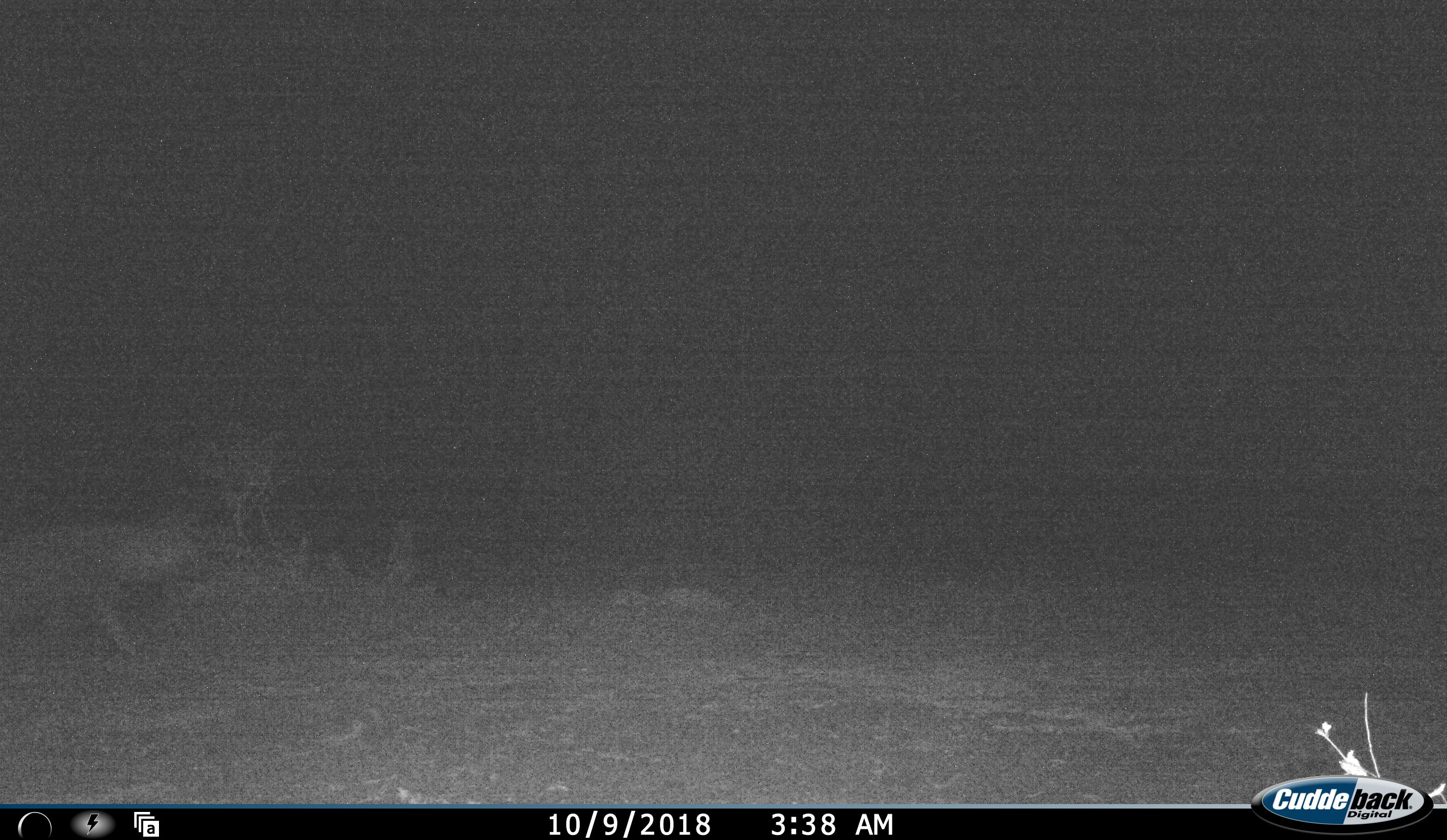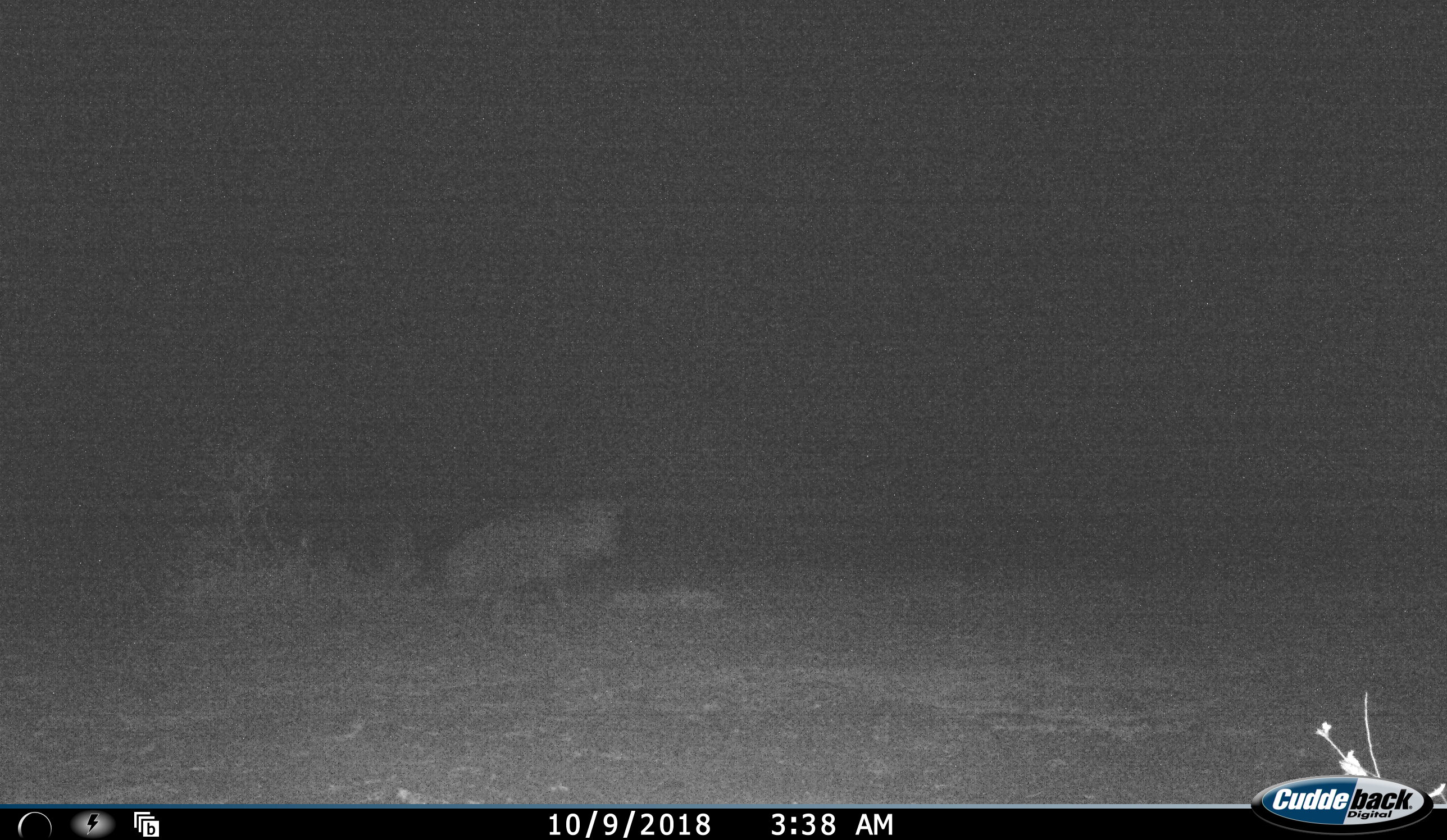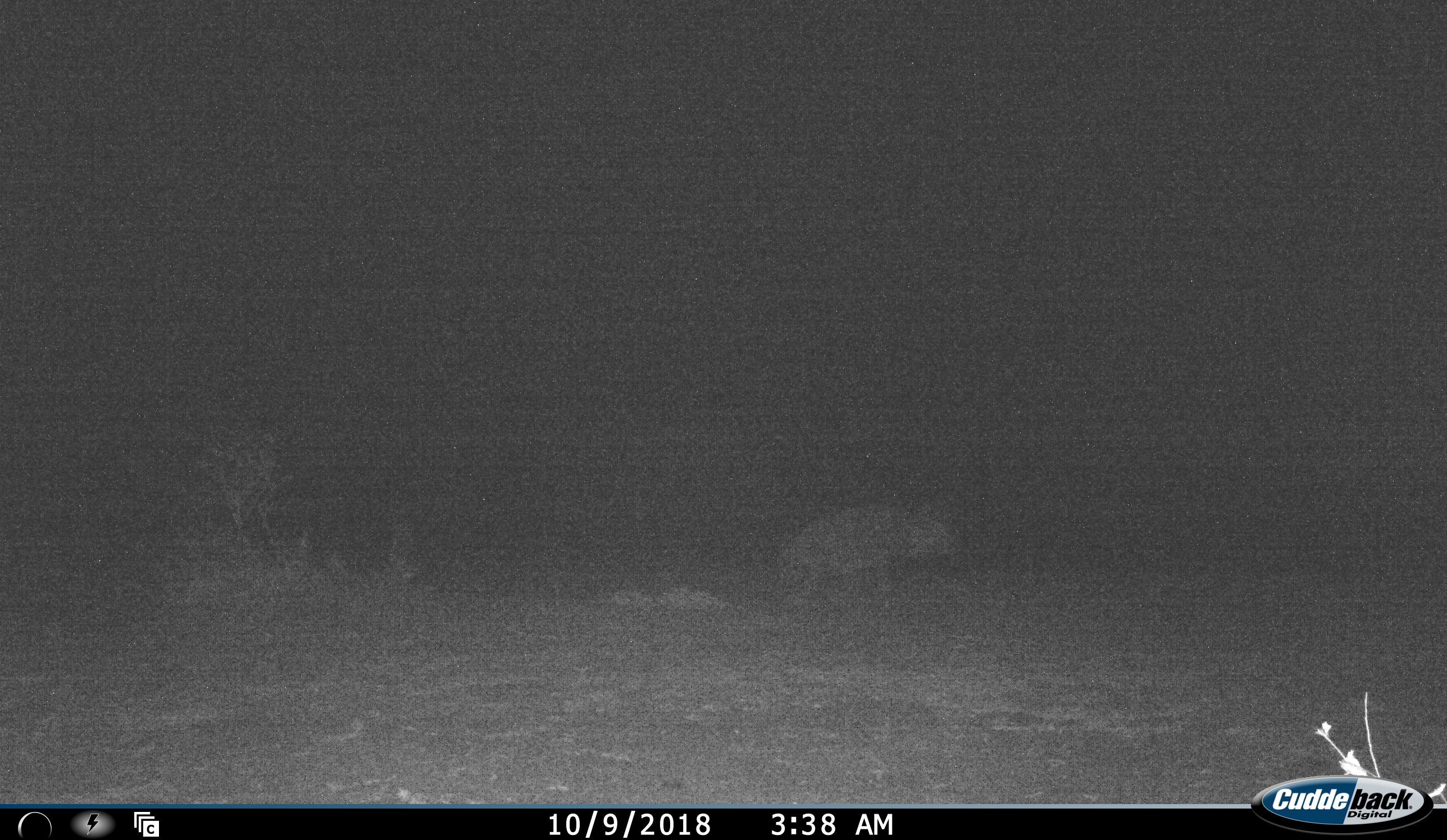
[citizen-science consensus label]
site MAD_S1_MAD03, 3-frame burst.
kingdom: Animalia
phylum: Chordata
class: Mammalia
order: Carnivora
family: Hyaenidae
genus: Parahyaena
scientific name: Parahyaena brunnea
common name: brown hyena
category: hyenabrown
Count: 1.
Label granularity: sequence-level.